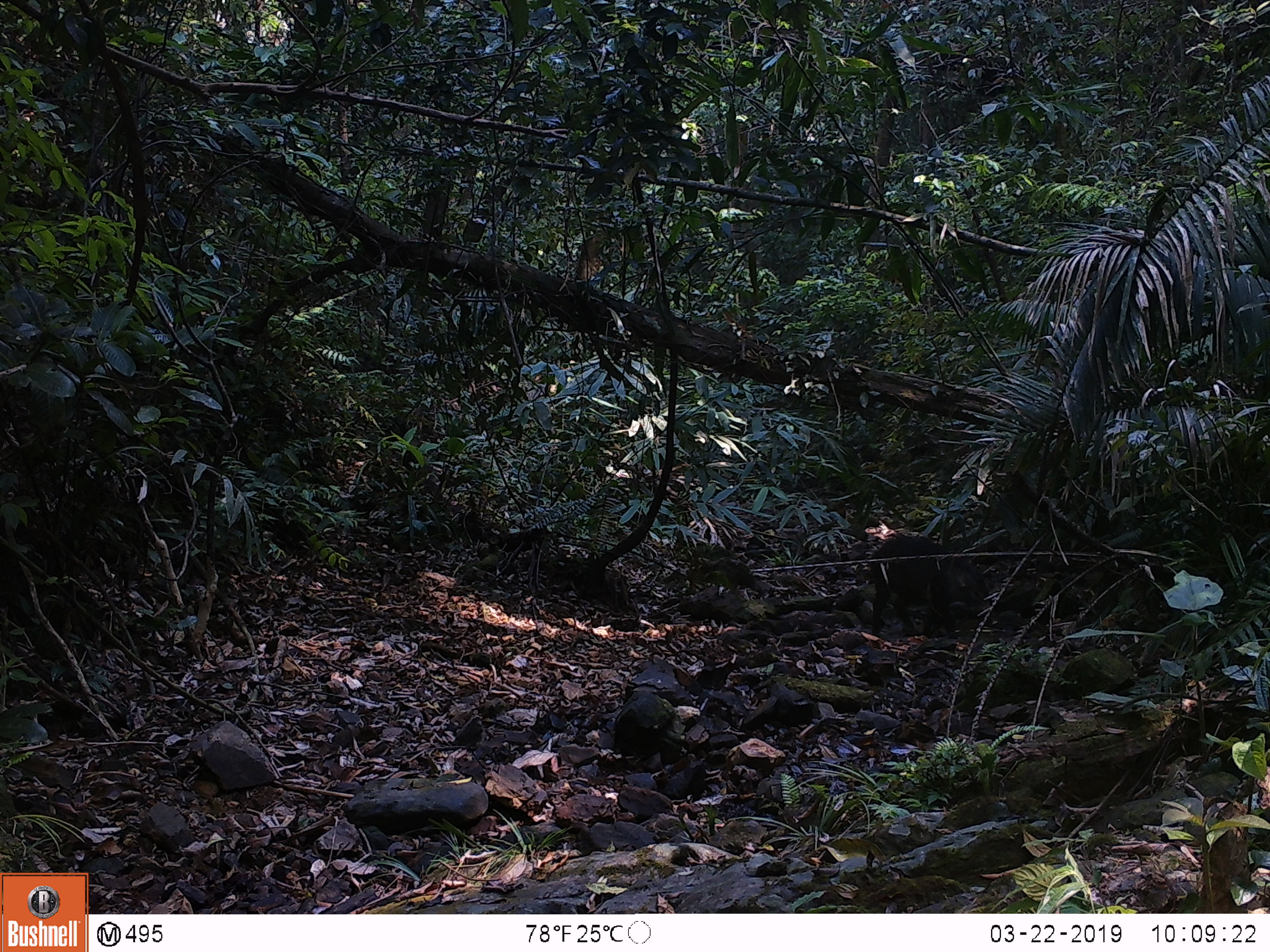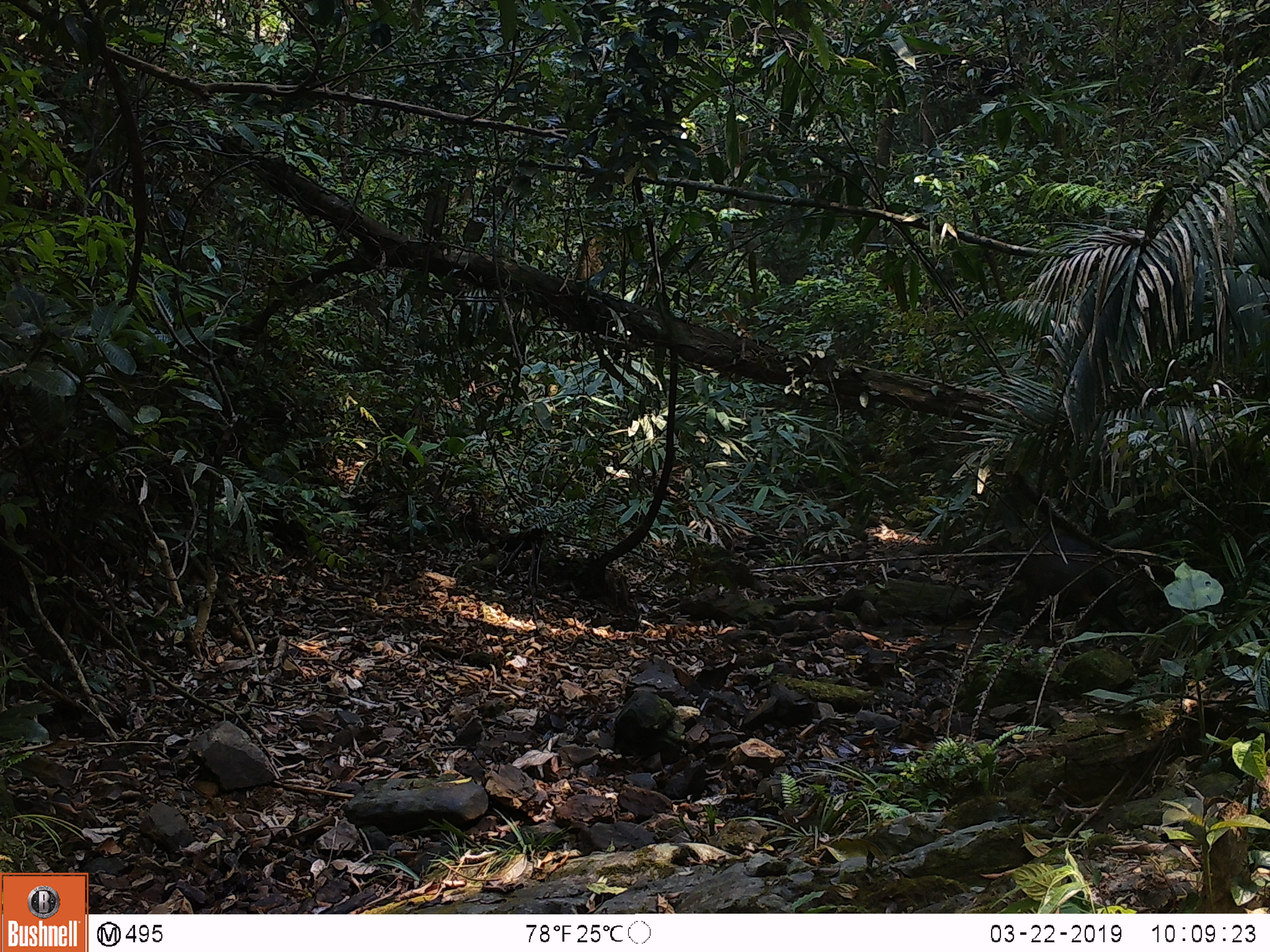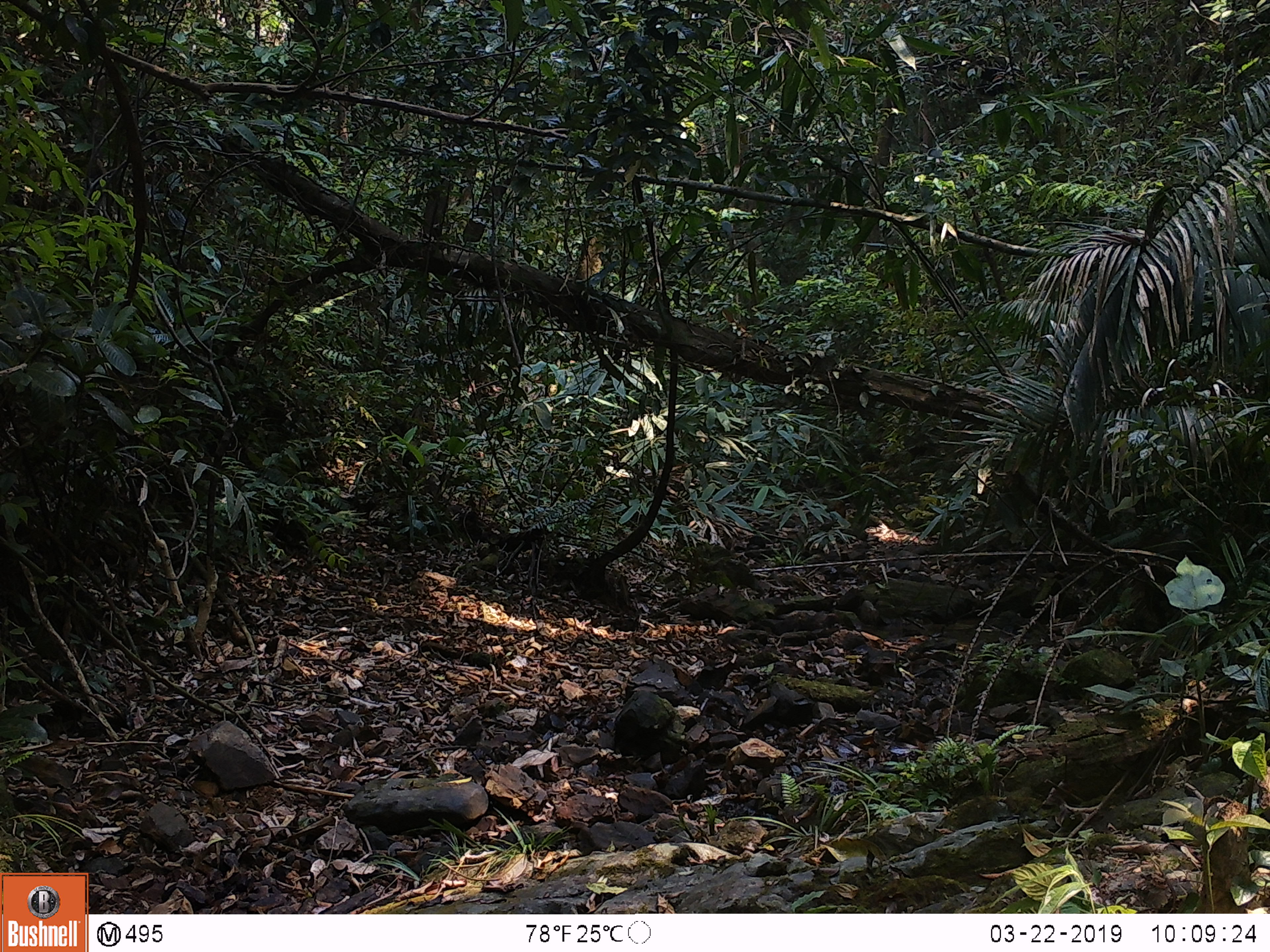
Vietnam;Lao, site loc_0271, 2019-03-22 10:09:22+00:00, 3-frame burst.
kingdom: Animalia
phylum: Chordata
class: Mammalia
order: Artiodactyla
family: Suidae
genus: Sus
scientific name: Sus scrofa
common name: eurasian wild pig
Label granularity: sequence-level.